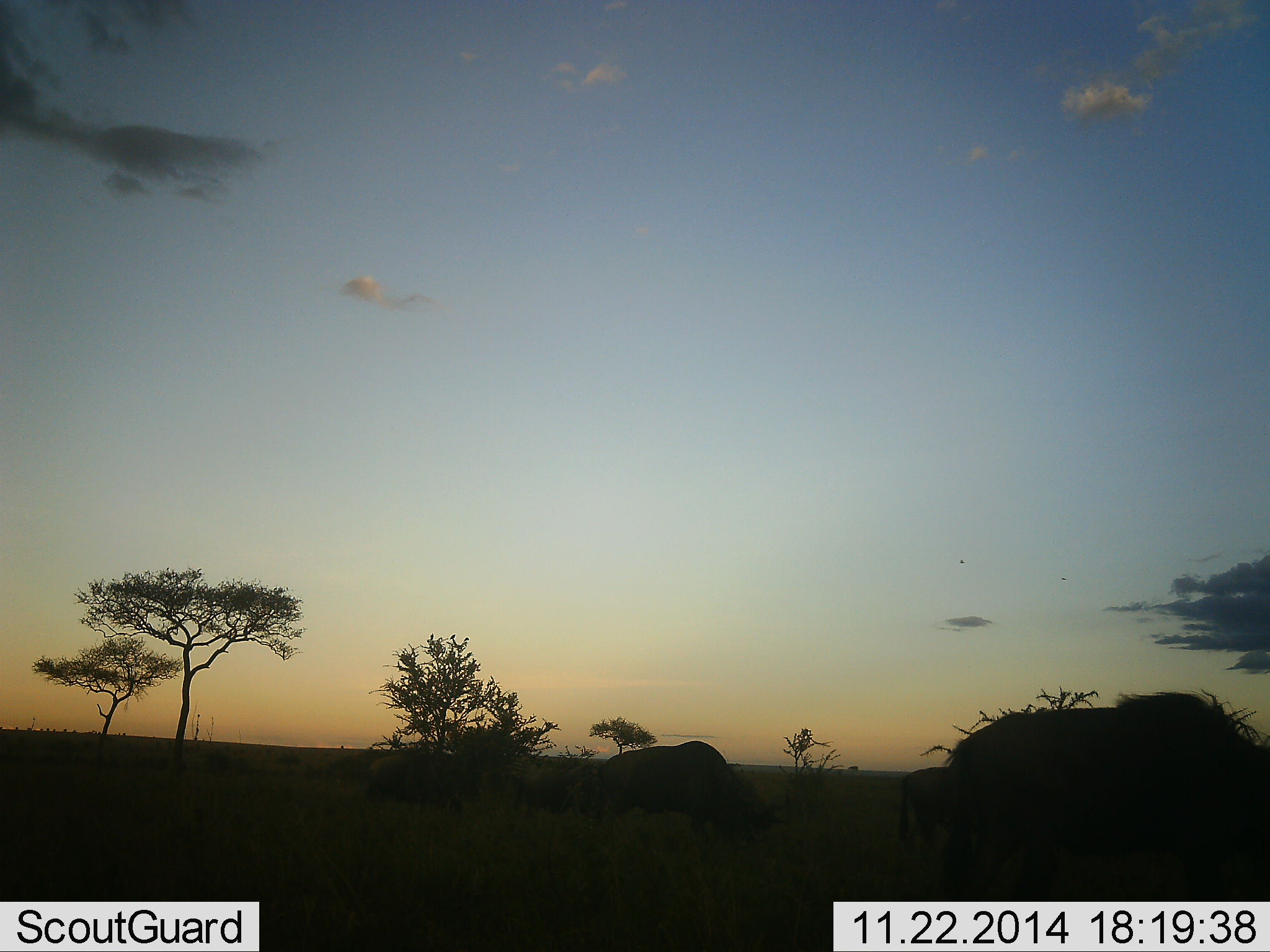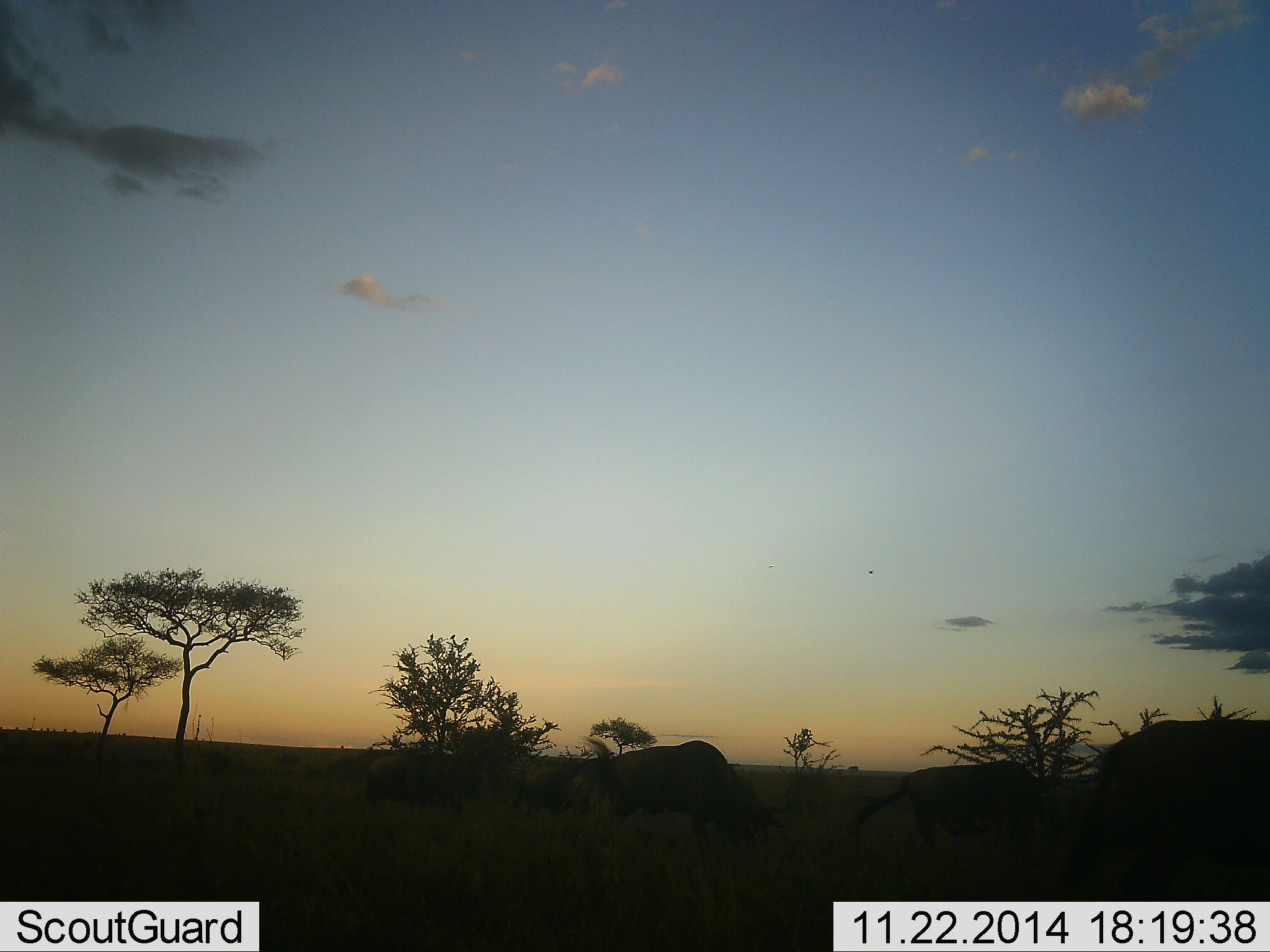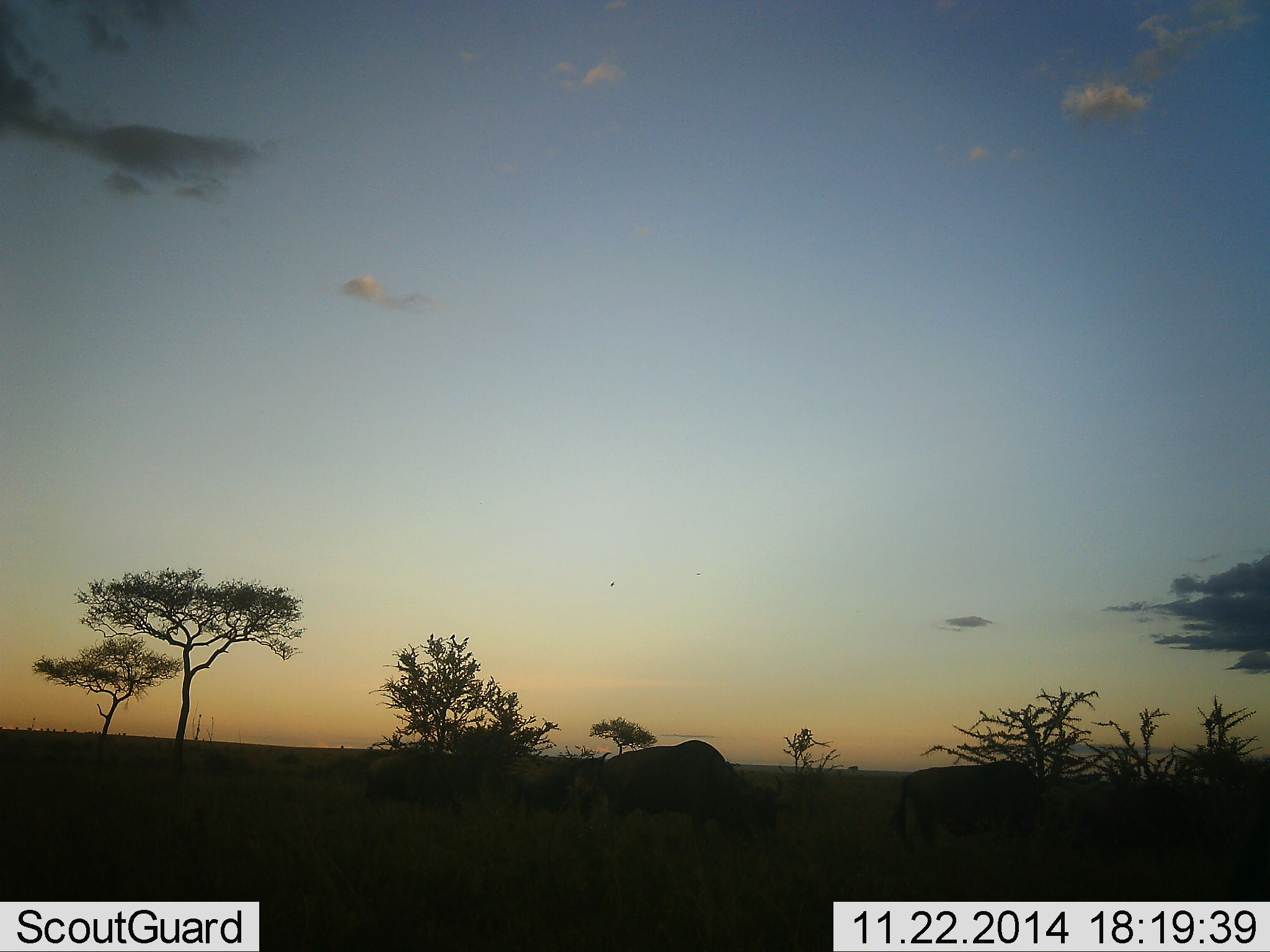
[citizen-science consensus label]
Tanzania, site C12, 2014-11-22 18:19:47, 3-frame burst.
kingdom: Animalia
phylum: Chordata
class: Mammalia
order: Artiodactyla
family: Bovidae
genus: Connochaetes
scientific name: Connochaetes taurinus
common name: blue wildebeest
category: wildebeest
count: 5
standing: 20%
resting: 0%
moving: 60%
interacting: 0%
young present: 0%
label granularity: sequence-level